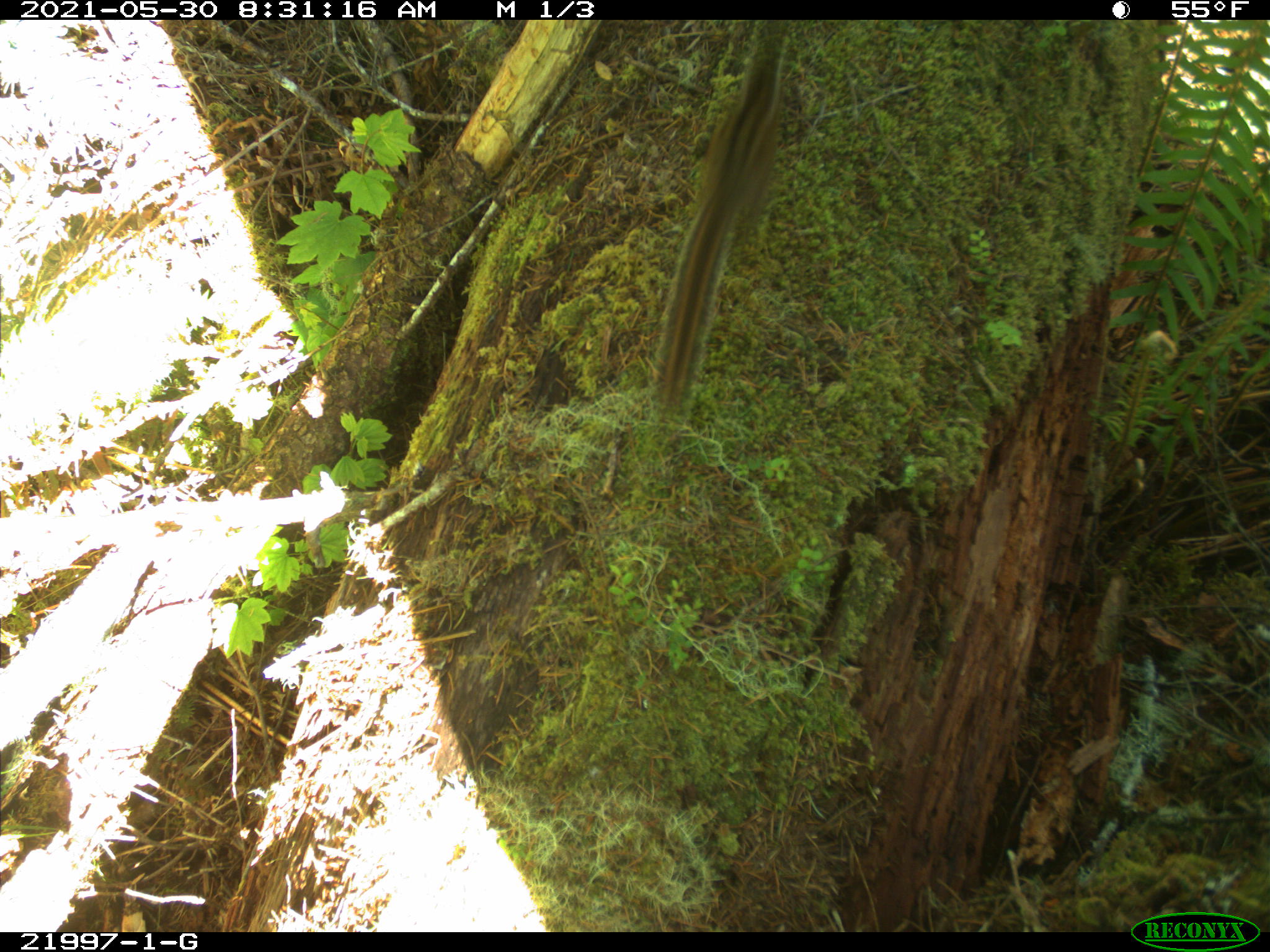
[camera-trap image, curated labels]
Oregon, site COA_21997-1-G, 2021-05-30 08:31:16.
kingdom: Animalia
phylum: Chordata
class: Mammalia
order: Rodentia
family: Sciuridae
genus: Neotamias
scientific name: Neotamias townsendii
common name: townsend's chipmunk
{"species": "townsend's chipmunk (Neotamias townsendii)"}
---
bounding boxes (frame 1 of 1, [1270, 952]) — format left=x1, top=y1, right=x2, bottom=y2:
townsend's chipmunk: left=626, top=28, right=827, bottom=441